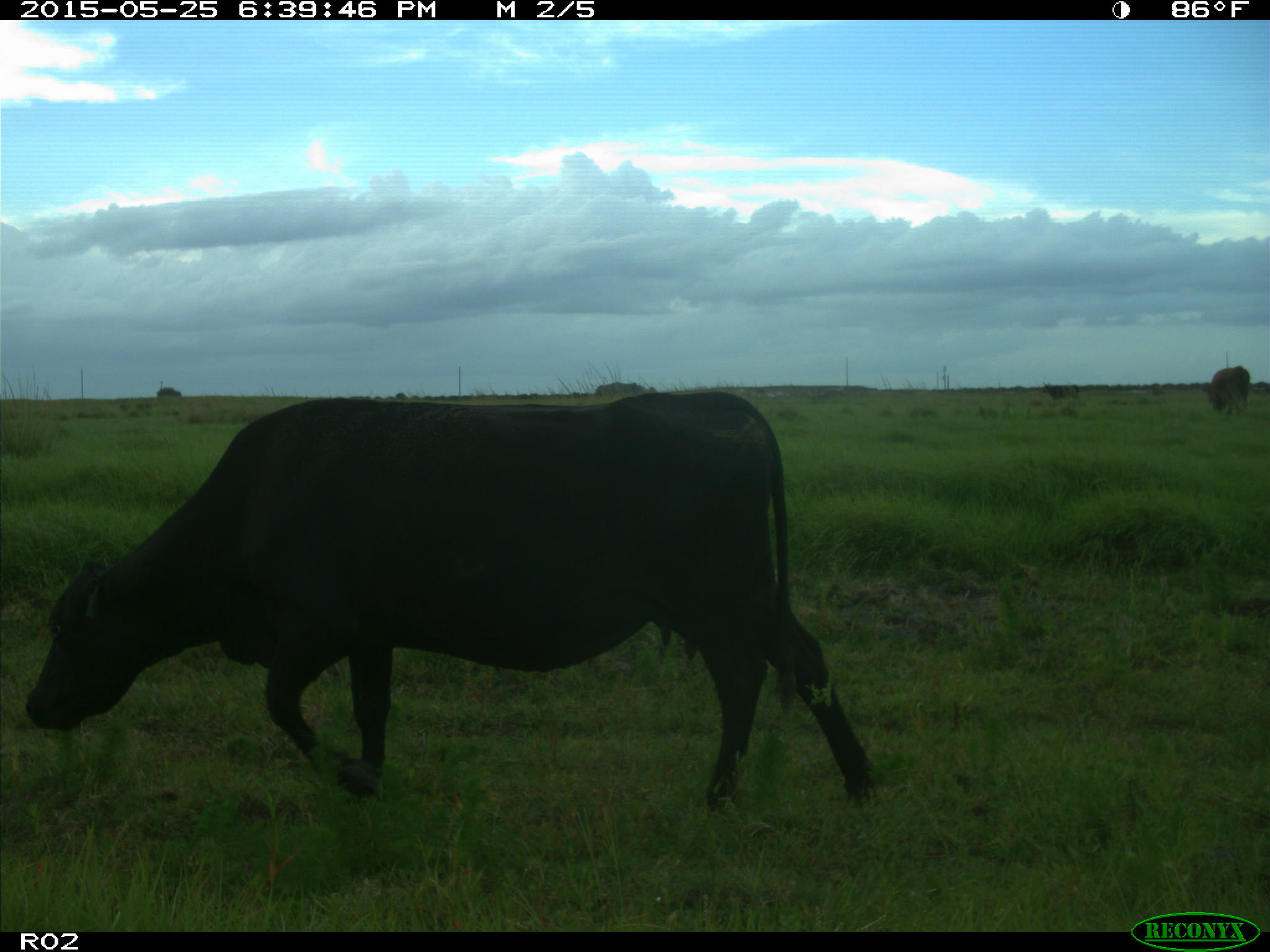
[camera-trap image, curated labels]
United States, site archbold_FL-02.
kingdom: Animalia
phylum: Chordata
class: Mammalia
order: Artiodactyla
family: Bovidae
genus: Bos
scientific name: Bos taurus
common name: domestic cow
Bos taurus (domestic cow).